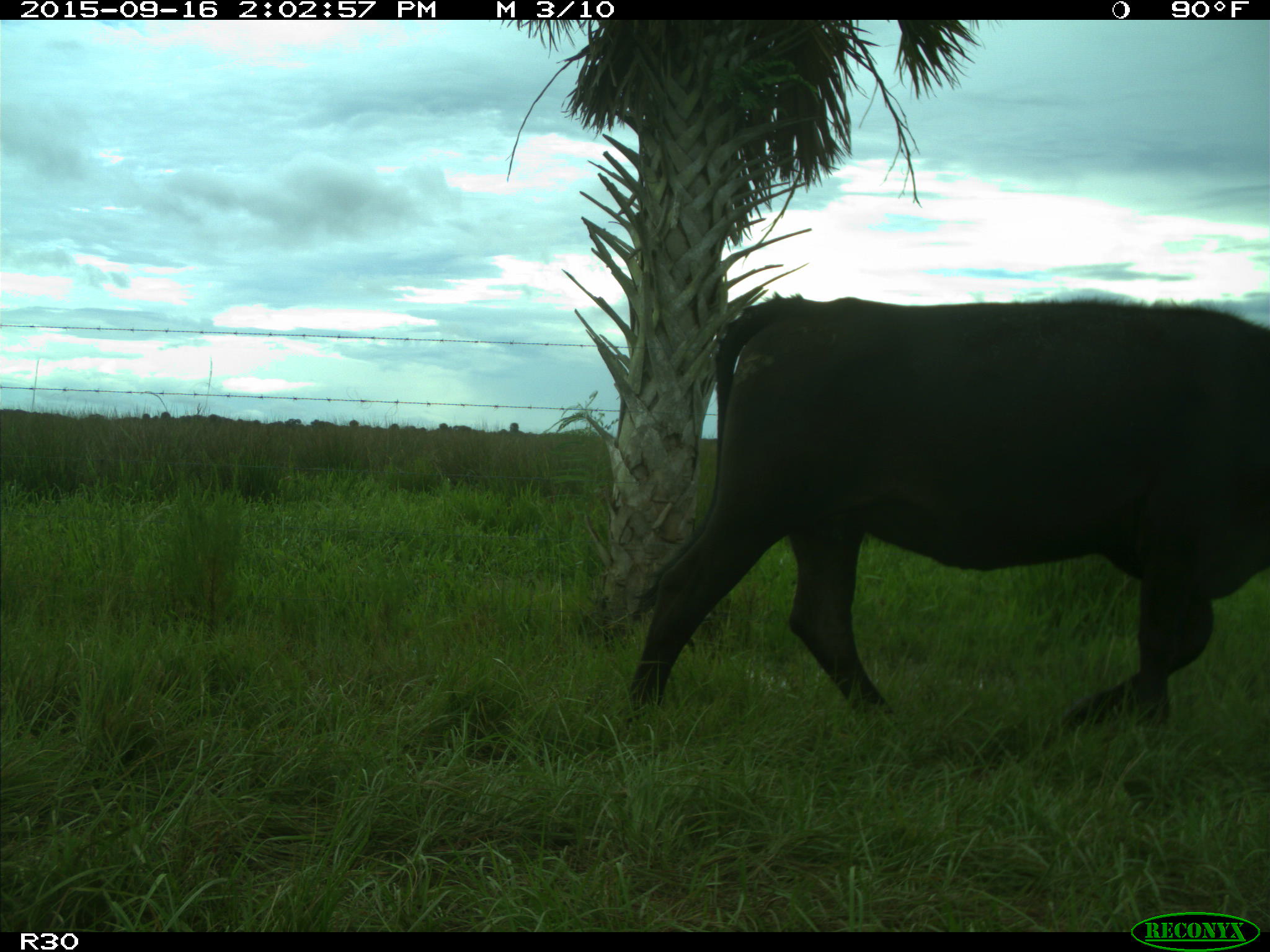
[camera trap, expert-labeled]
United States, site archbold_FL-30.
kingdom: Animalia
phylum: Chordata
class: Mammalia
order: Artiodactyla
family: Bovidae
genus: Bos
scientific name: Bos taurus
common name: domestic cow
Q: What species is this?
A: Bos taurus (domestic cow).